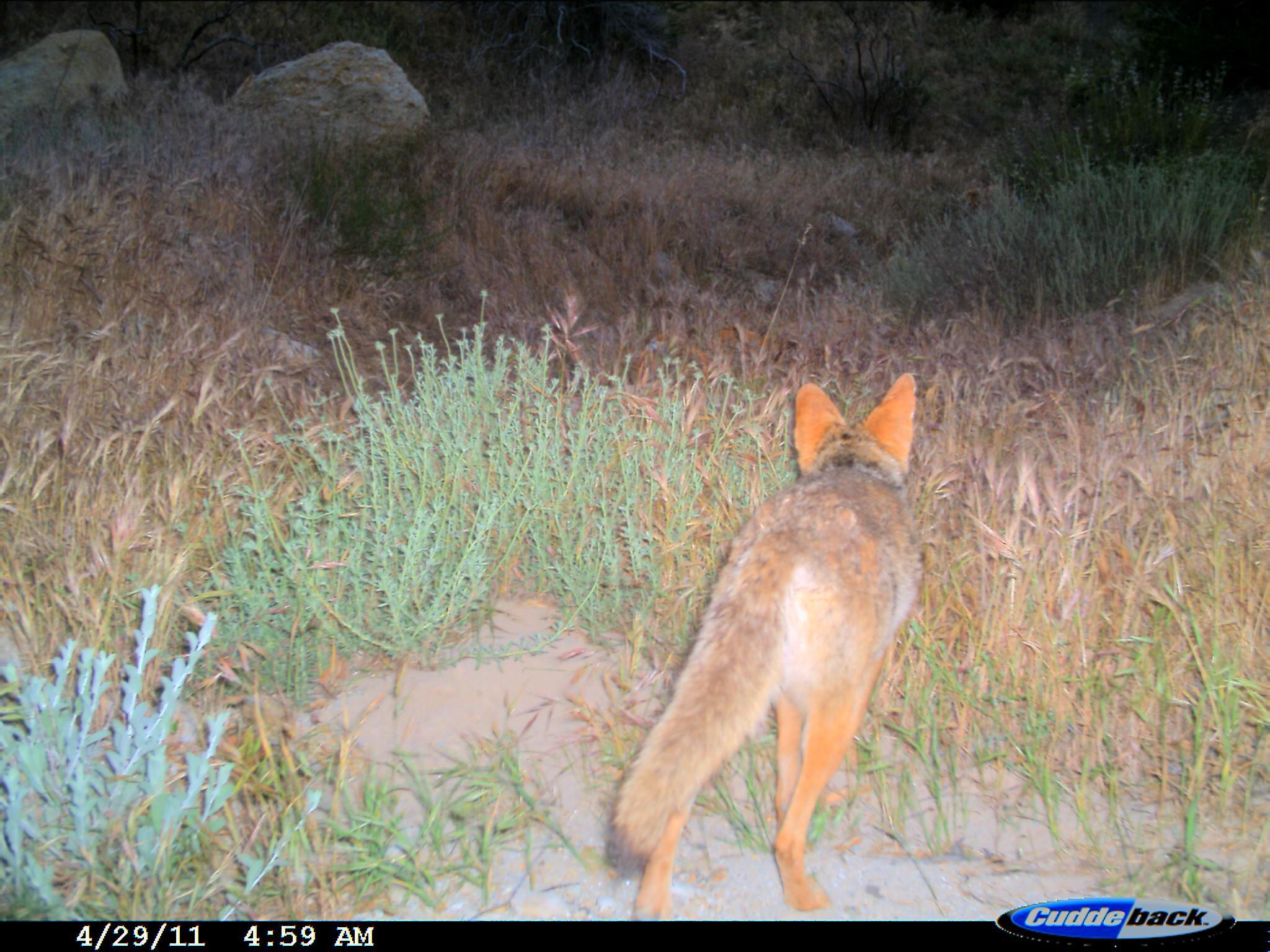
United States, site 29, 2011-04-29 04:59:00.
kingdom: Animalia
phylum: Chordata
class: Mammalia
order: Carnivora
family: Canidae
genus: Canis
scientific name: Canis latrans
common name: coyote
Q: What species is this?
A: Coyote (Canis latrans).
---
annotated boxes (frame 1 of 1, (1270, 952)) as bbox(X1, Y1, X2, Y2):
coyote: bbox(598, 372, 923, 920)